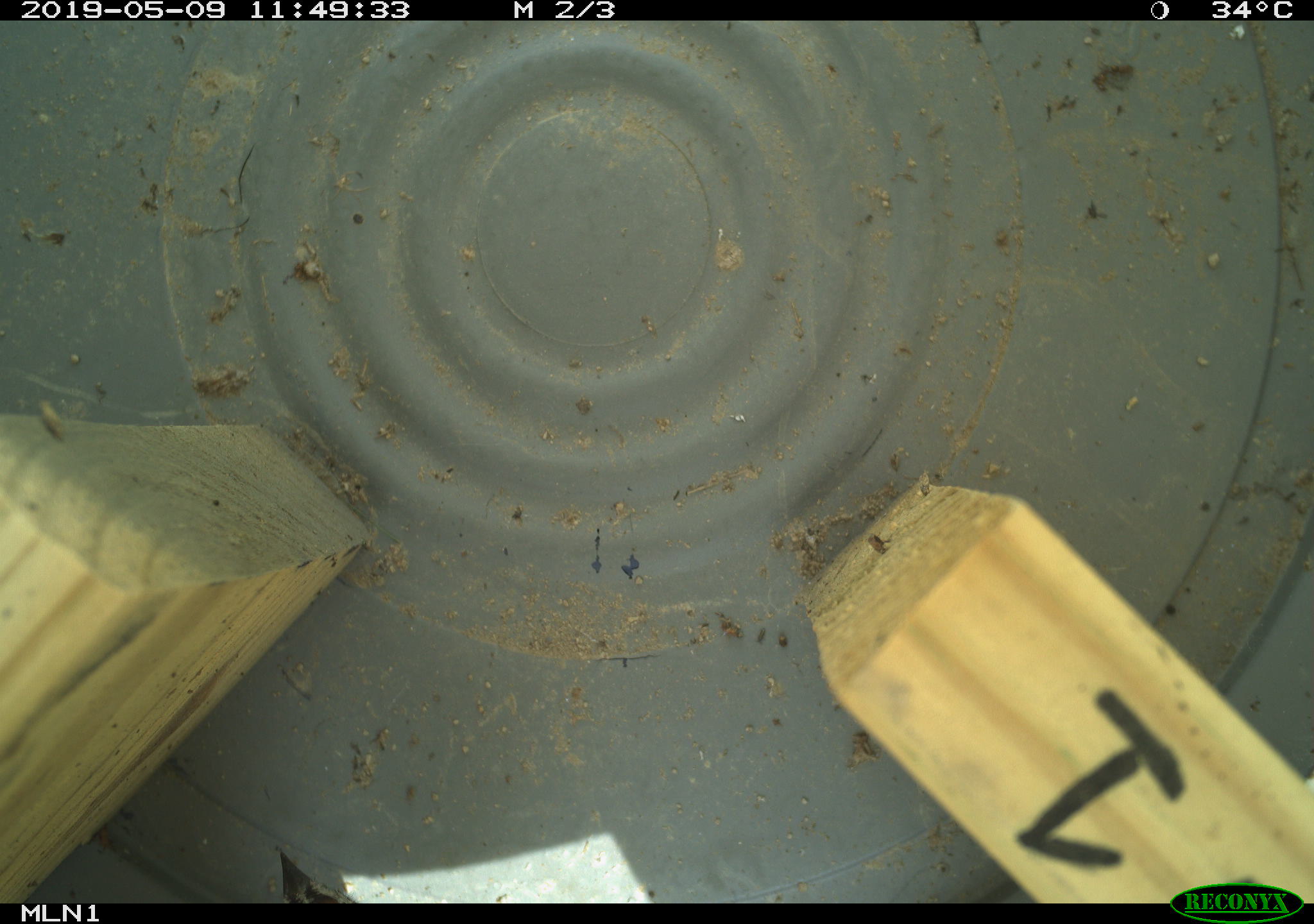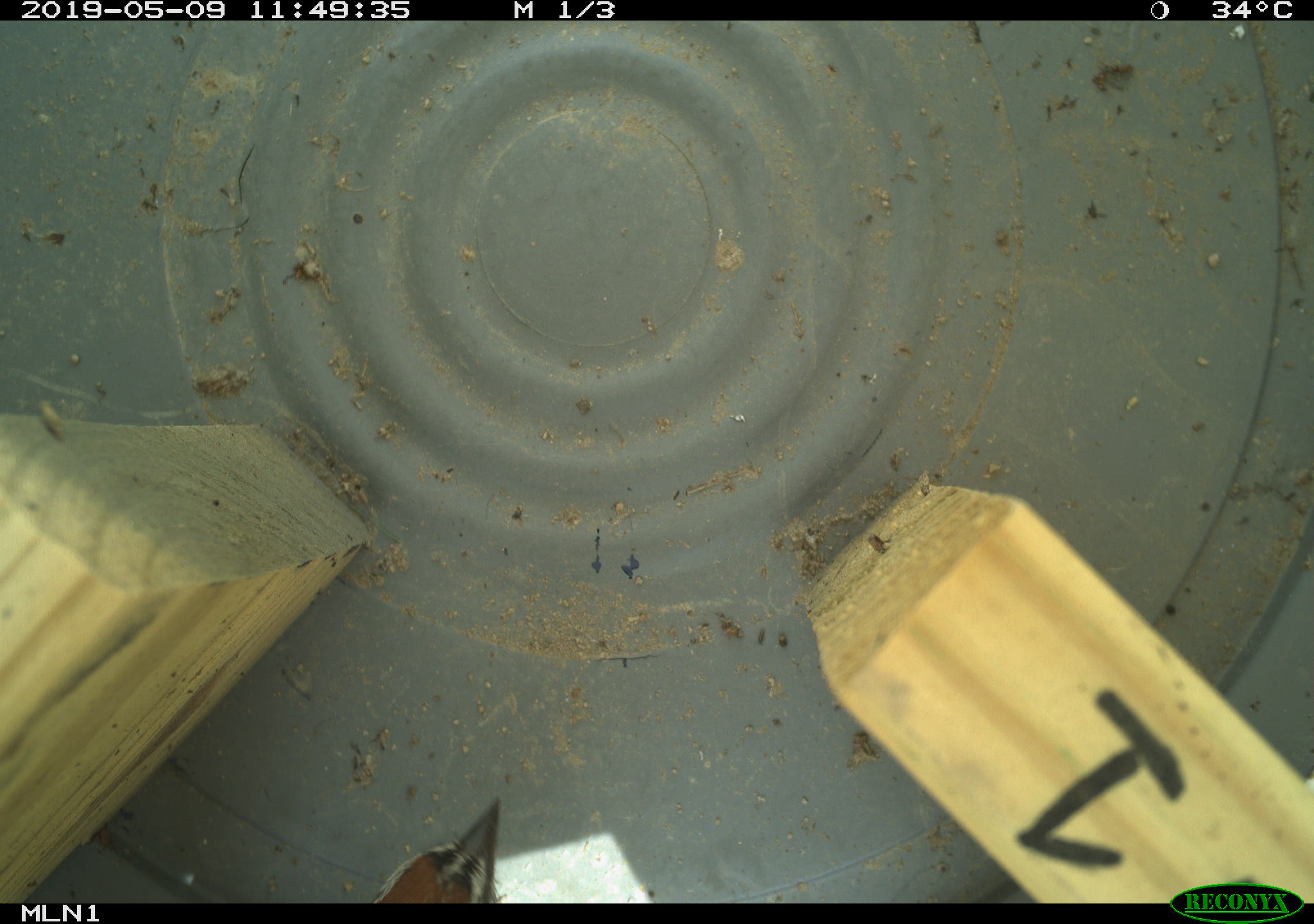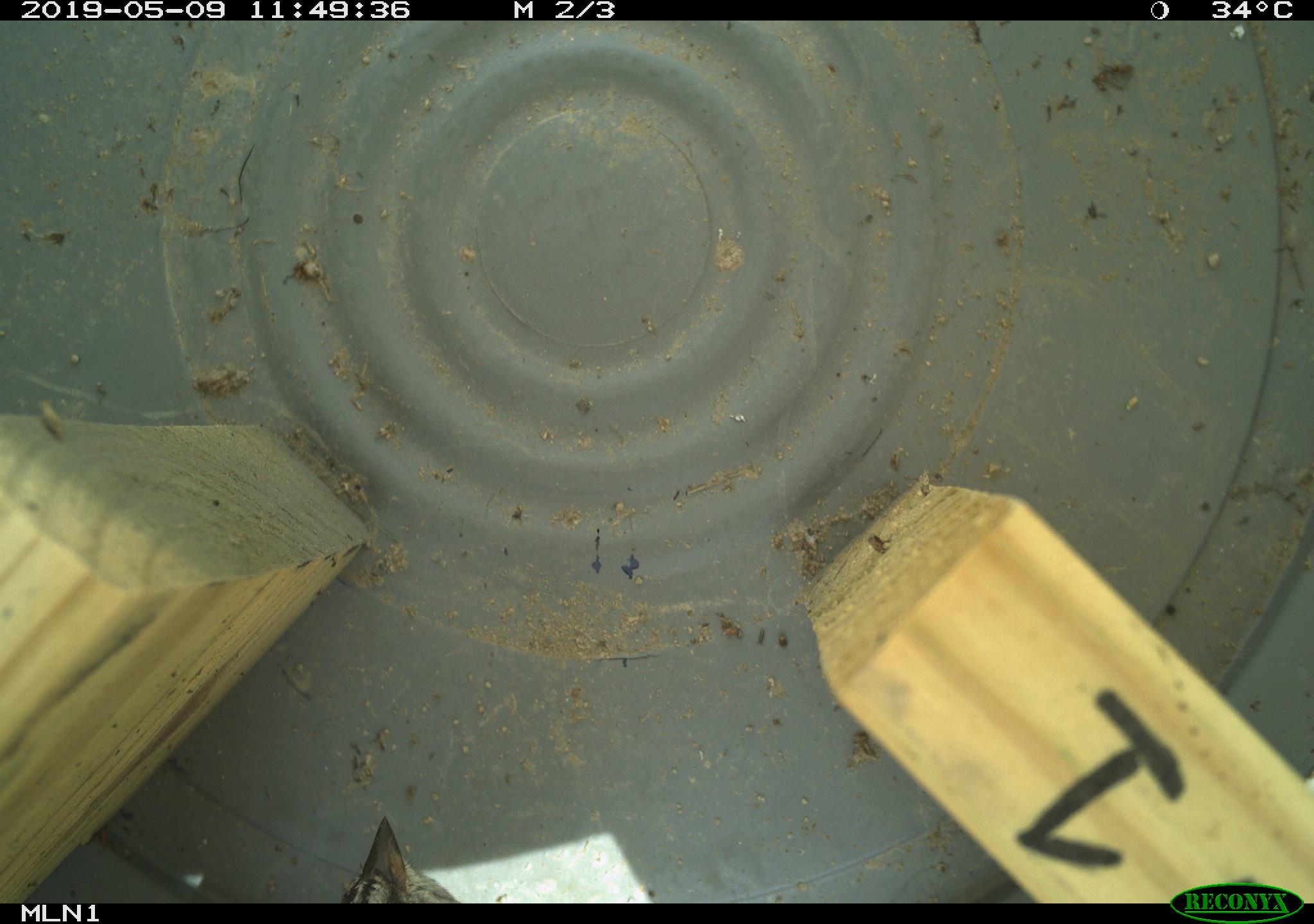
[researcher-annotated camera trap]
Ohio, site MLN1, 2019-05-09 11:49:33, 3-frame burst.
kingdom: Animalia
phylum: Chordata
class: Aves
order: Passeriformes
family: Passerellidae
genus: Melospiza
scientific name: Melospiza melodia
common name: song sparrow